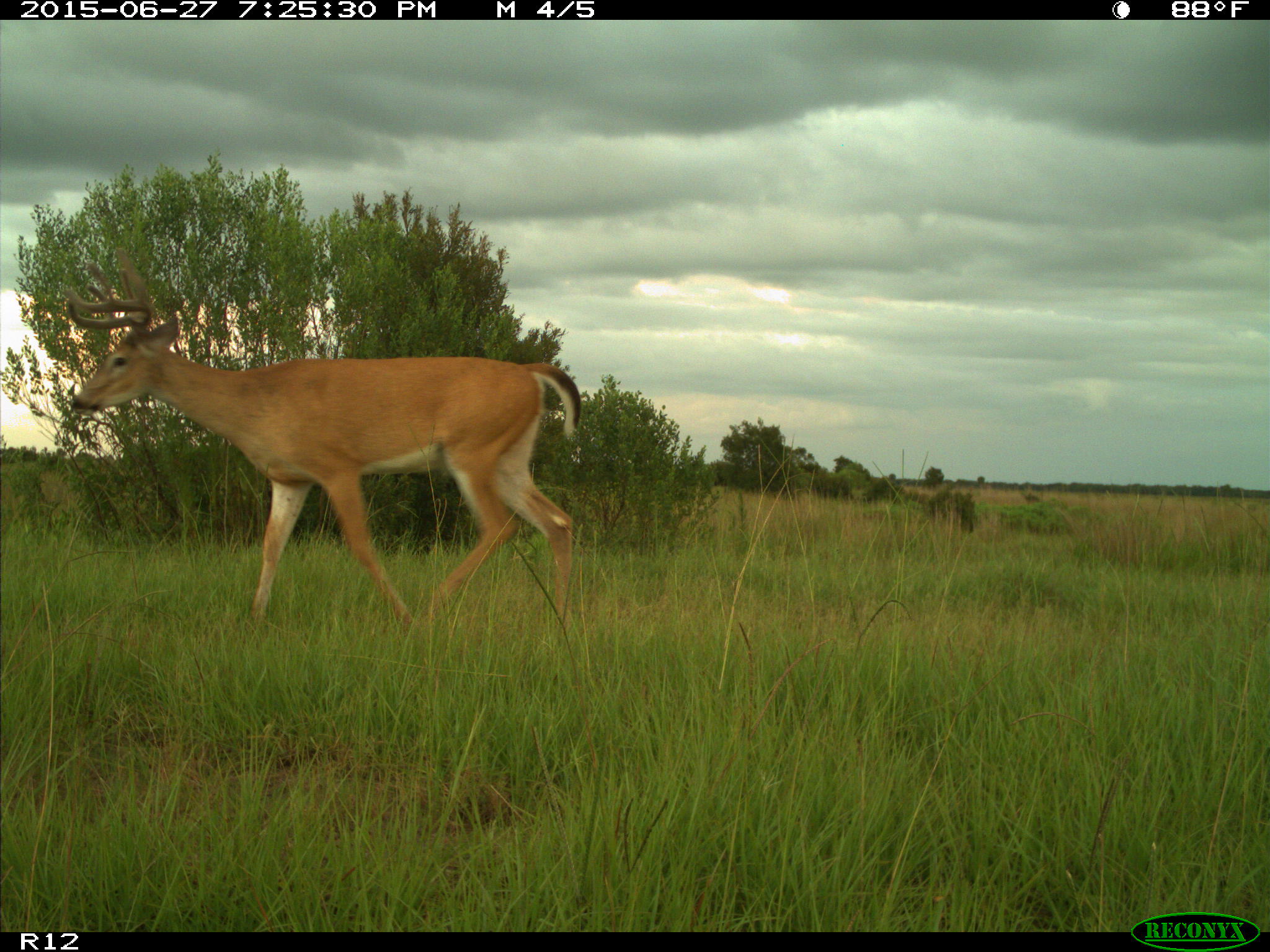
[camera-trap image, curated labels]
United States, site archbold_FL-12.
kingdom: Animalia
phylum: Chordata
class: Mammalia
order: Artiodactyla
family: Cervidae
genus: Odocoileus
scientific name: Odocoileus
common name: deer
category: unidentified deer